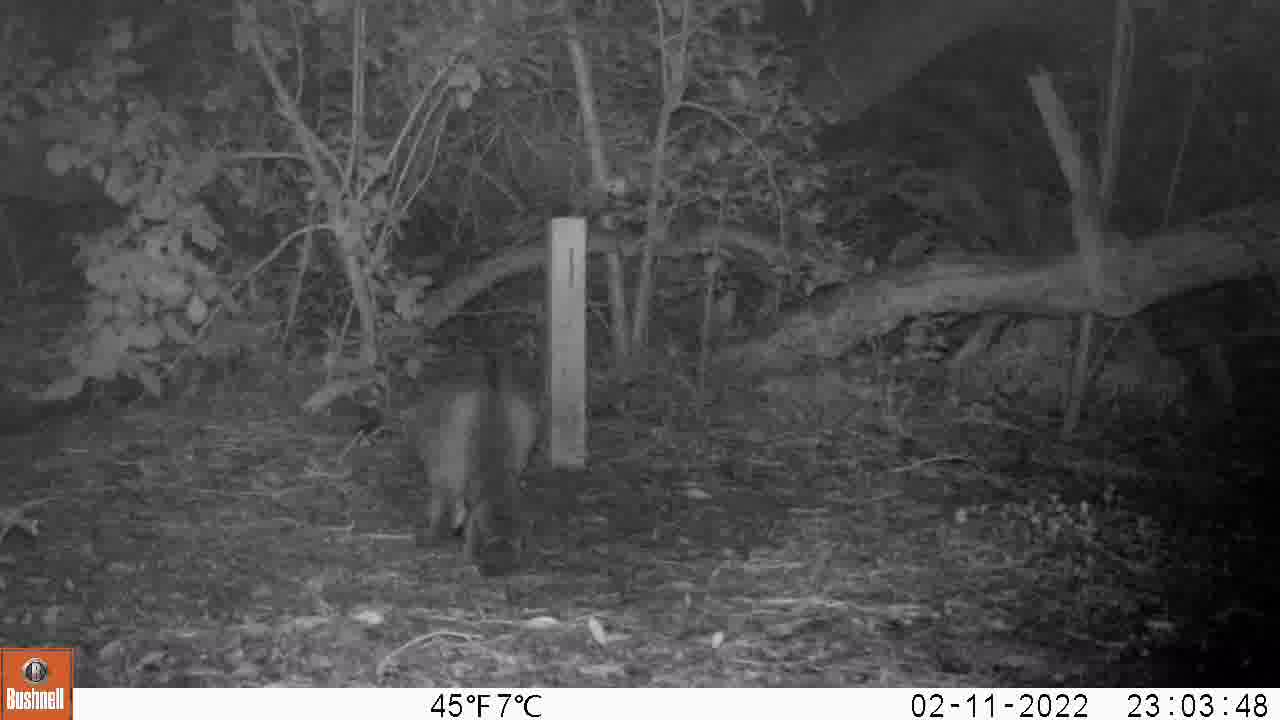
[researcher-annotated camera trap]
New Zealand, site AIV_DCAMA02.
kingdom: Animalia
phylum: Chordata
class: Mammalia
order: Carnivora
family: Felidae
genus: Felis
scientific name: Felis catus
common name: domestic cat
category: cat